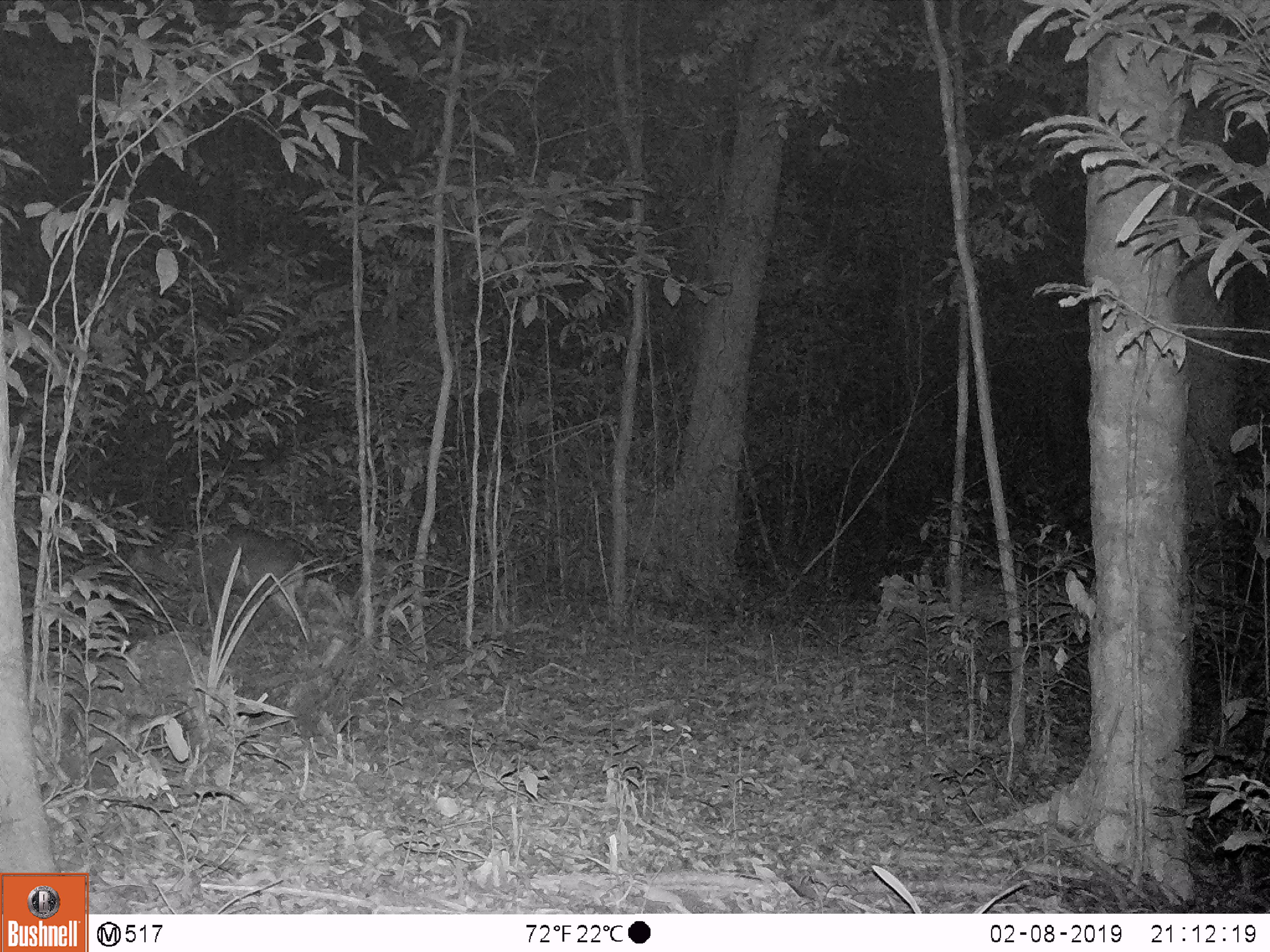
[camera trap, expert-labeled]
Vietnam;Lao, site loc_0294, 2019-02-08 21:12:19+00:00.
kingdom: Animalia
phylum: Chordata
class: Mammalia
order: Artiodactyla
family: Cervidae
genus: Muntiacus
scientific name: Muntiacus rooseveltorum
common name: roosevelt's muntjac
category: roosevelts muntjac group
Roosevelts muntjac group (roosevelt's muntjac) (Muntiacus rooseveltorum). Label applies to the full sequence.